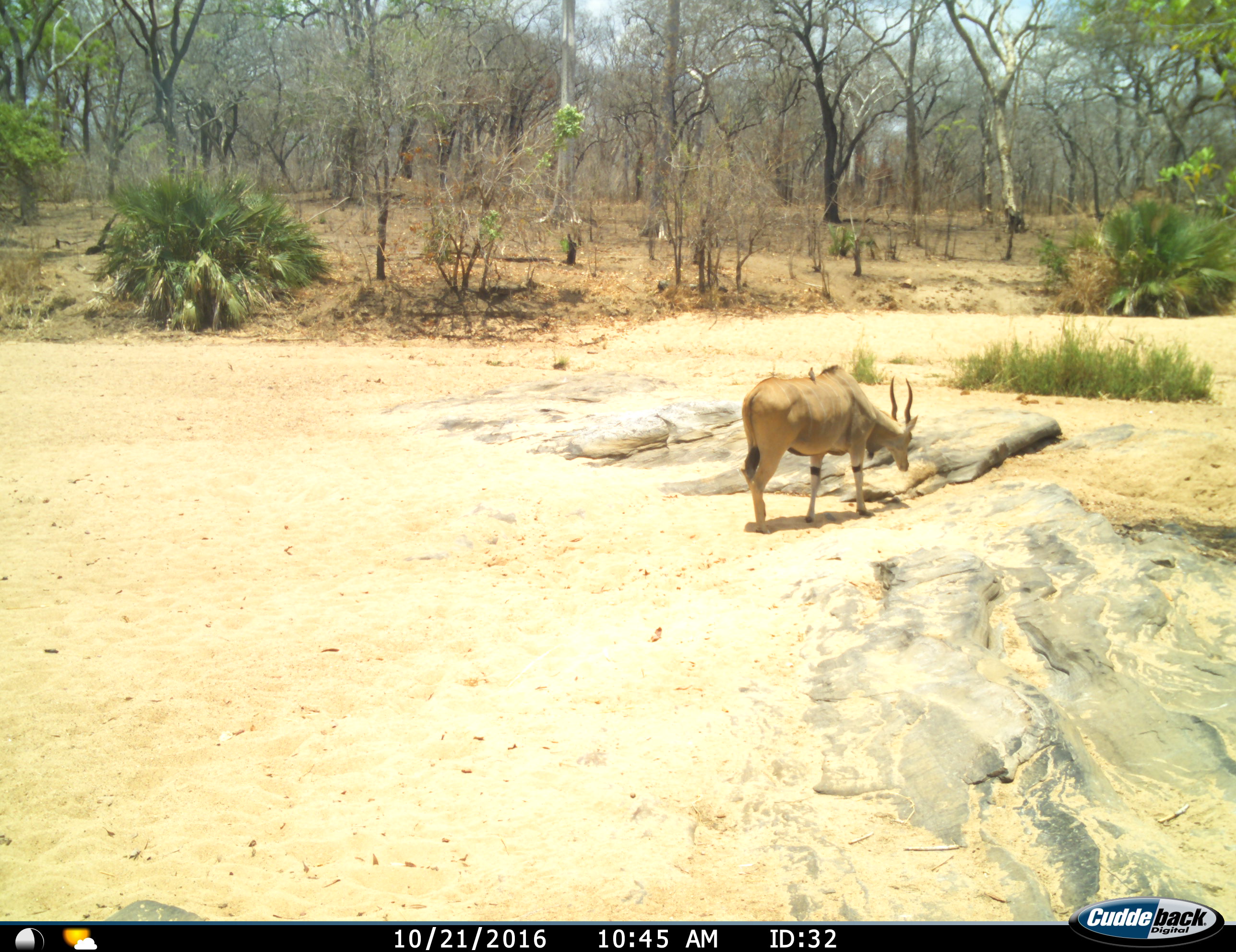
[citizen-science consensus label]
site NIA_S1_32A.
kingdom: Animalia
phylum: Chordata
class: Mammalia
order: Artiodactyla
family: Bovidae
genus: Tragelaphus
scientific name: Tragelaphus oryx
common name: eland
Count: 1.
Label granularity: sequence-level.